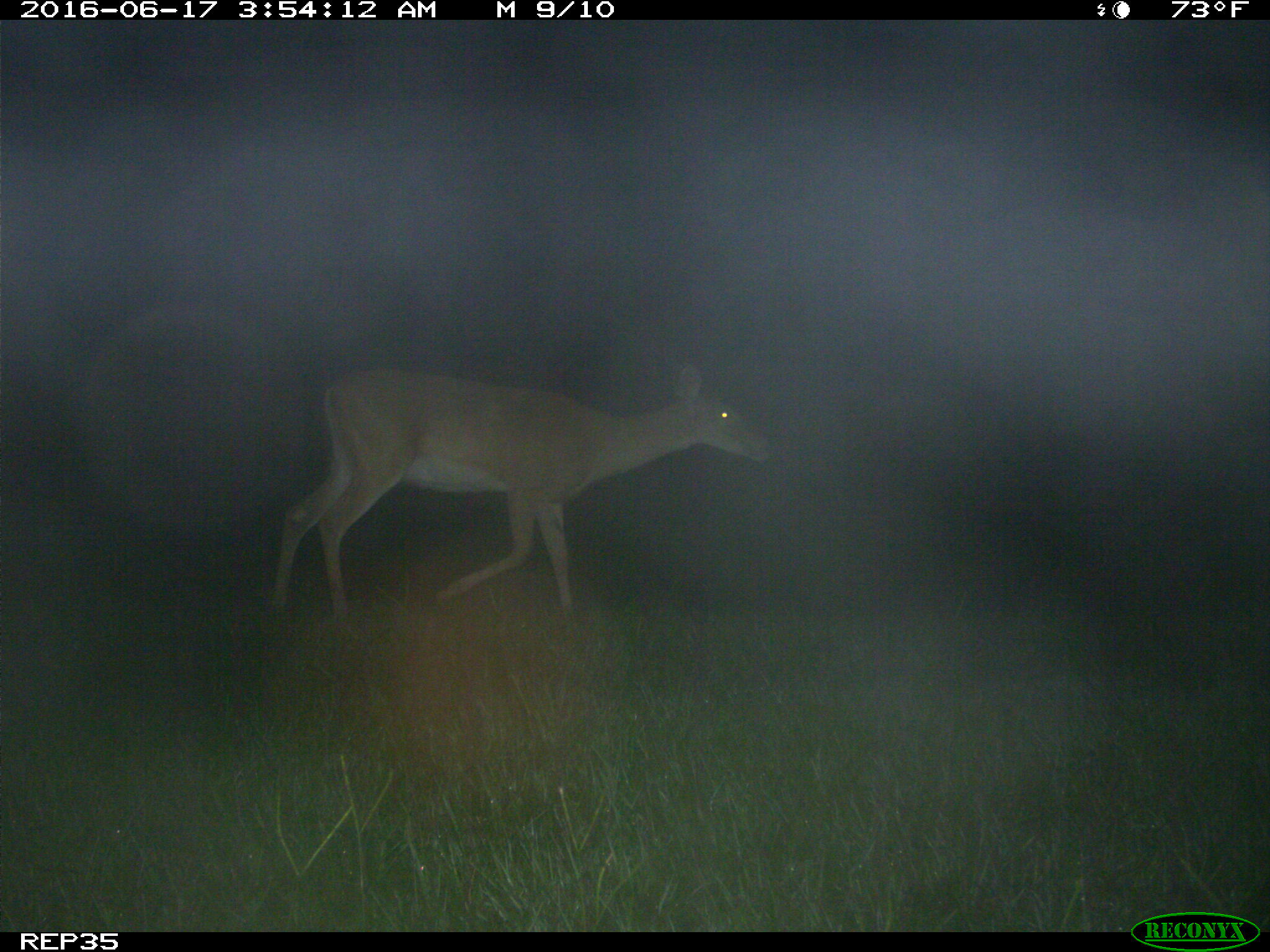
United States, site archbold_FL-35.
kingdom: Animalia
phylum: Chordata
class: Mammalia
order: Artiodactyla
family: Cervidae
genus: Odocoileus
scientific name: Odocoileus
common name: deer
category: unidentified deer